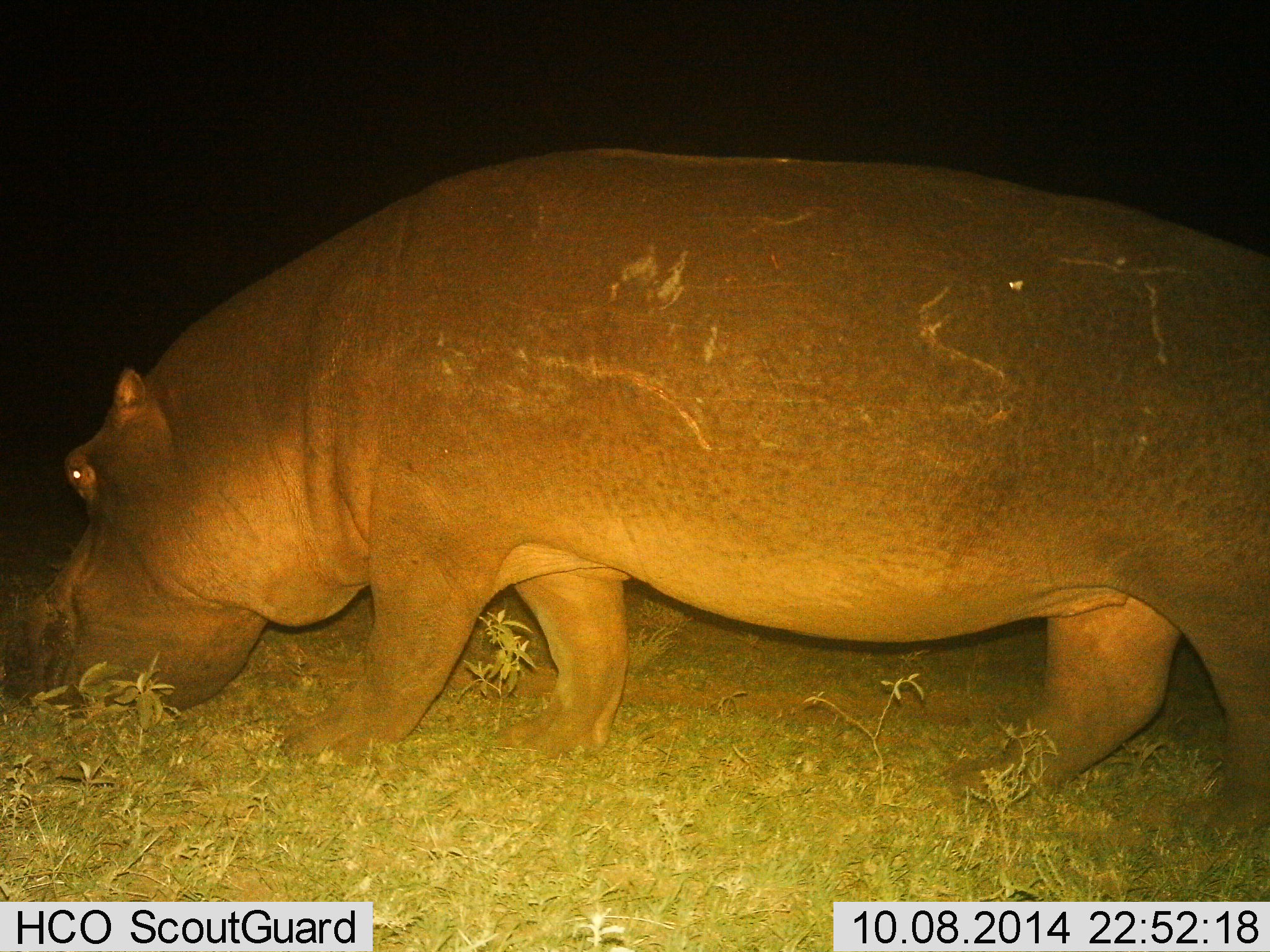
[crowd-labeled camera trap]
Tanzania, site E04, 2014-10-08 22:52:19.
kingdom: Animalia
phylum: Chordata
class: Mammalia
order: Artiodactyla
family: Hippopotamidae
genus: Hippopotamus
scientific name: Hippopotamus amphibius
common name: hippopotamus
Hippopotamus (Hippopotamus amphibius), count 1. Behavior (volunteer vote fractions): standing 30%, resting 0%, moving 50%, interacting 0%. Young present (vote fraction): 0%. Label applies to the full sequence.